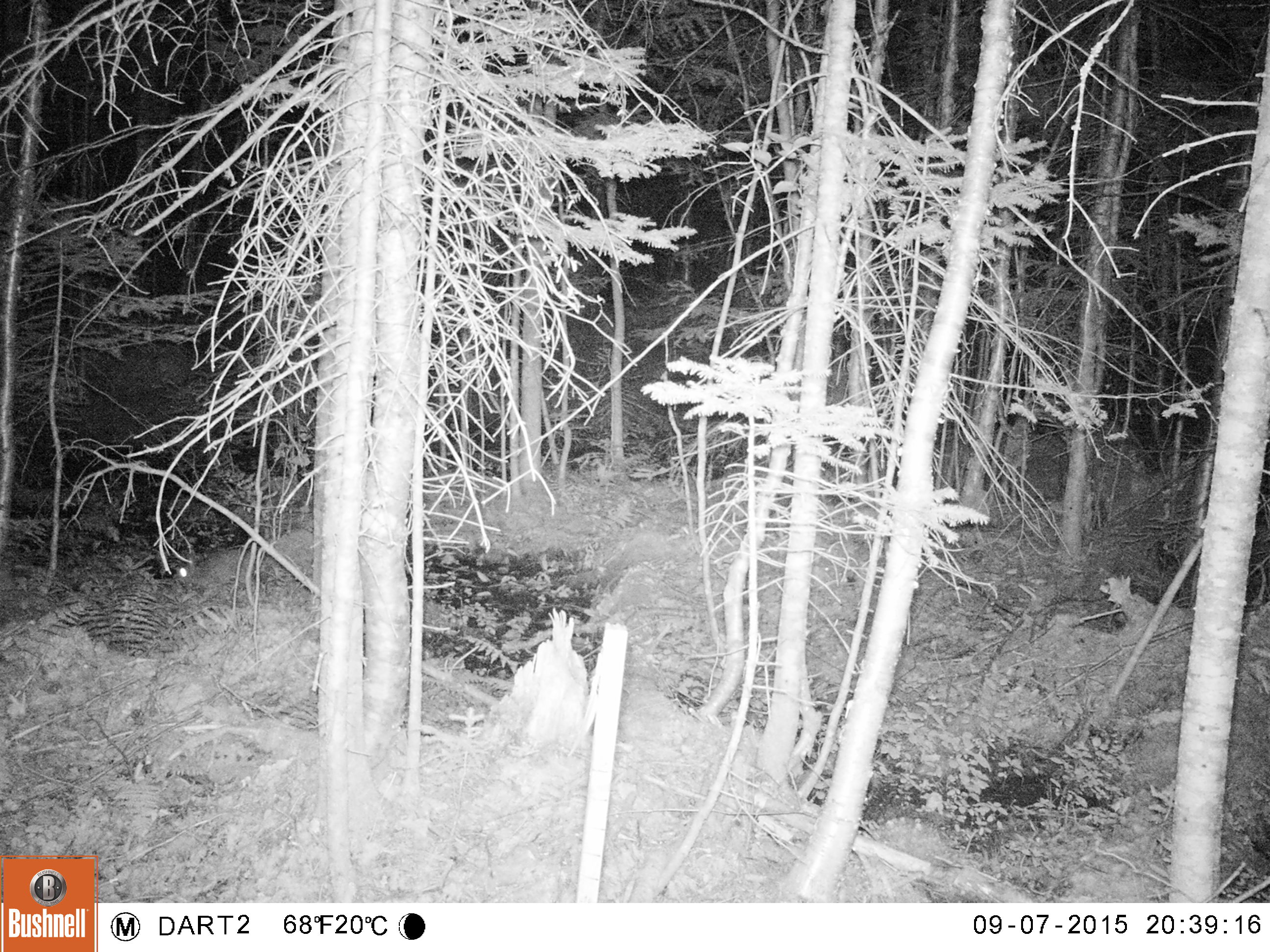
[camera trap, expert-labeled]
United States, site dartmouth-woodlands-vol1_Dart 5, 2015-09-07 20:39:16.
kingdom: Animalia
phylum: Chordata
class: Mammalia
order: Lagomorpha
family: Leporidae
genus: Lepus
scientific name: Lepus americanus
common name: snowshoe hare